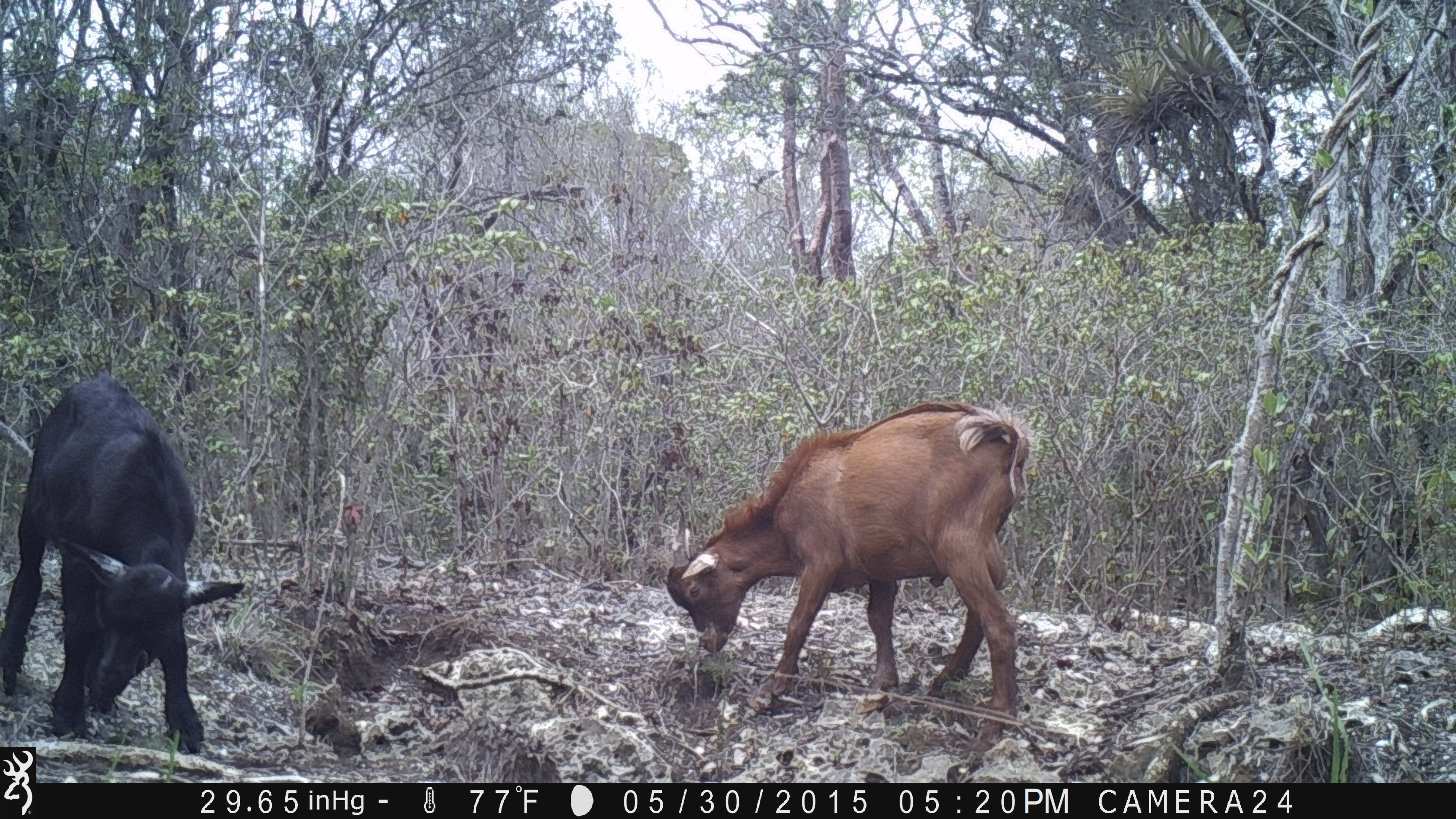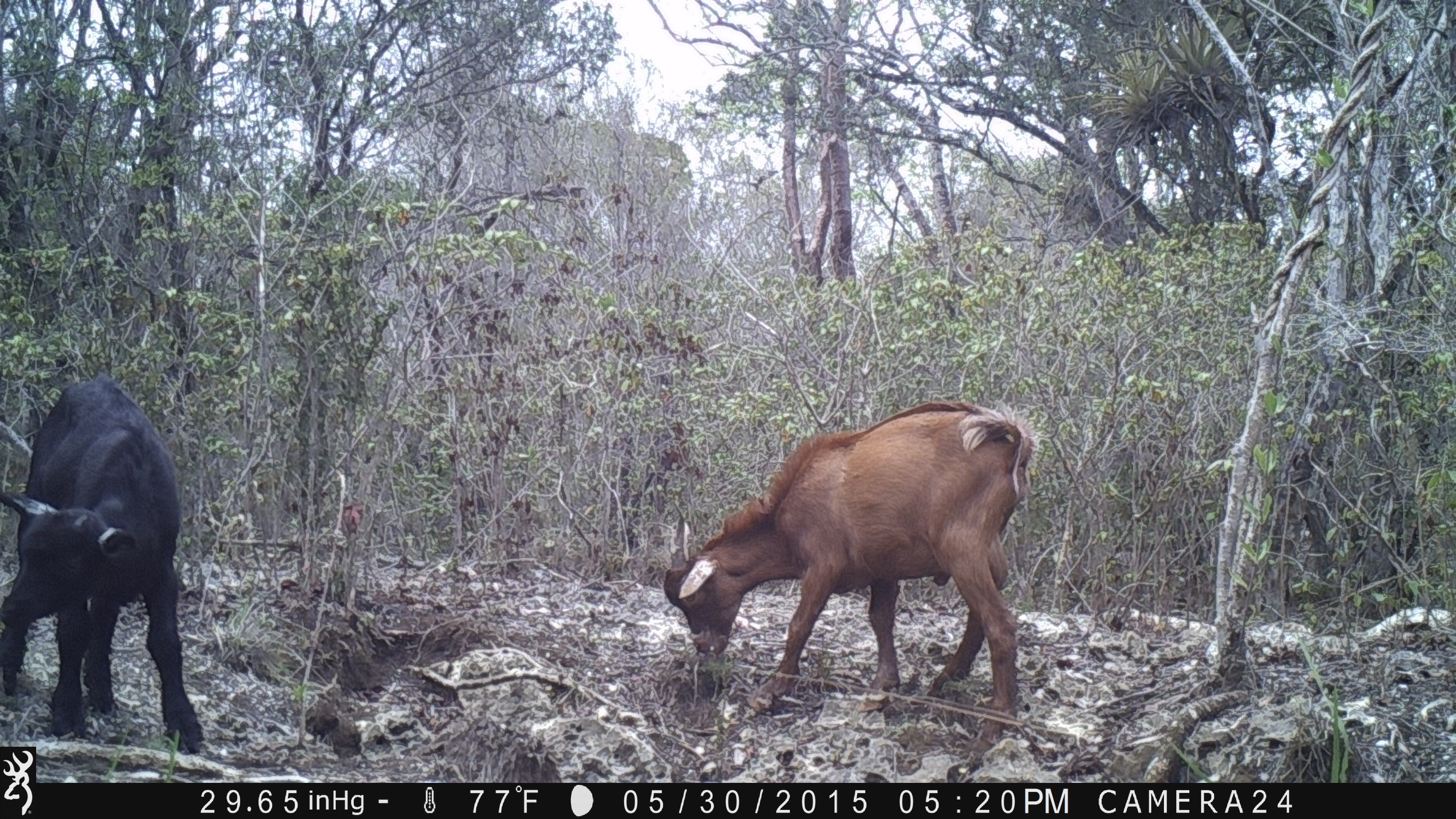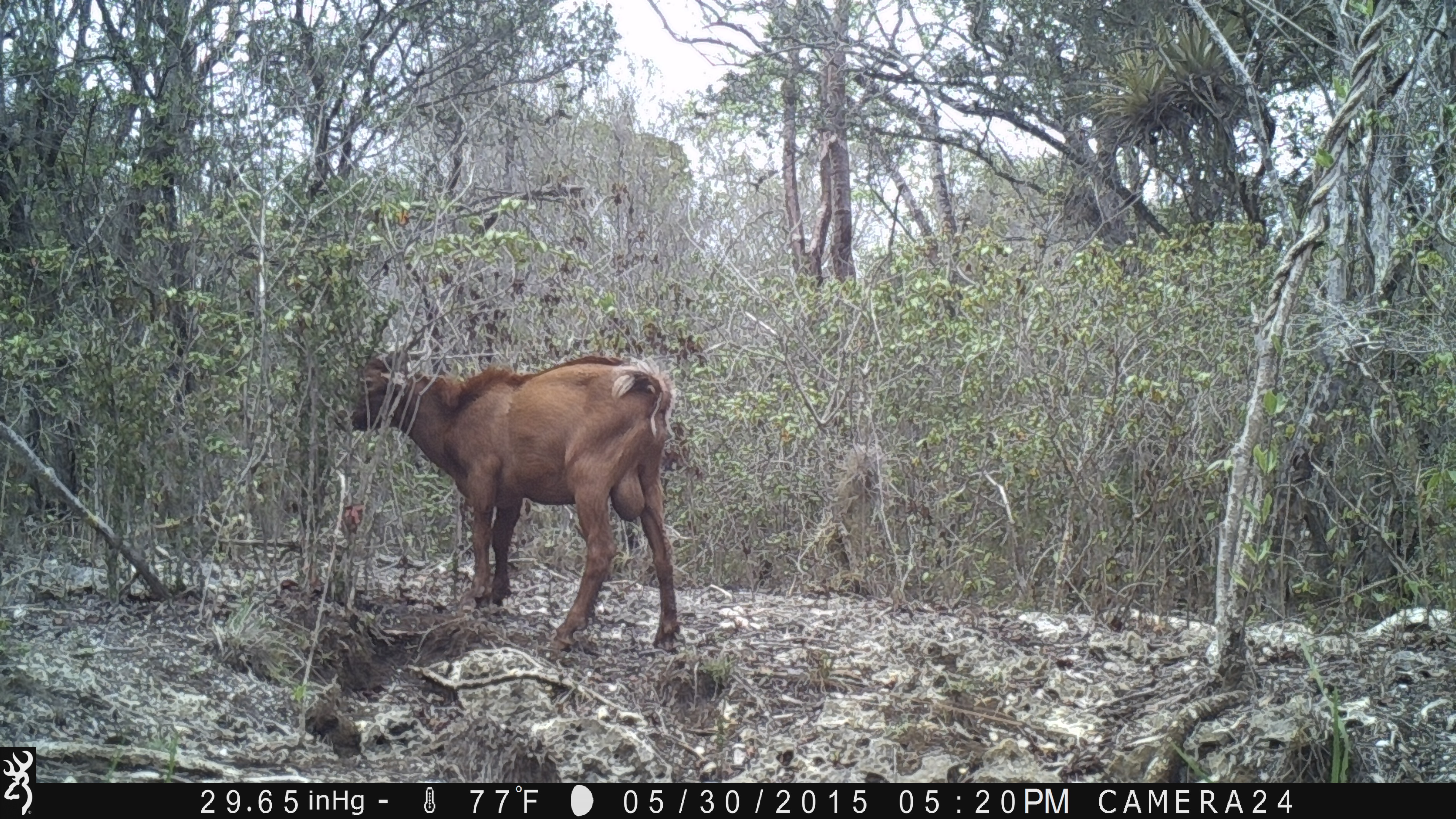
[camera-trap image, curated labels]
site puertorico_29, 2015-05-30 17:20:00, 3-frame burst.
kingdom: Animalia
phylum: Chordata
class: Mammalia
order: Artiodactyla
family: Bovidae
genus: Capra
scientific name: Capra hircus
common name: goat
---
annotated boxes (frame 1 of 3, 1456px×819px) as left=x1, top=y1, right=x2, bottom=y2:
goat: left=658, top=398, right=1032, bottom=762; left=4, top=376, right=243, bottom=744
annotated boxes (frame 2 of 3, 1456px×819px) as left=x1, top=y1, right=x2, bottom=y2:
goat: left=653, top=399, right=1035, bottom=763; left=1, top=375, right=202, bottom=748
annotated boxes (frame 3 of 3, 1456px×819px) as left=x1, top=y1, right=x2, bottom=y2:
goat: left=341, top=348, right=681, bottom=653